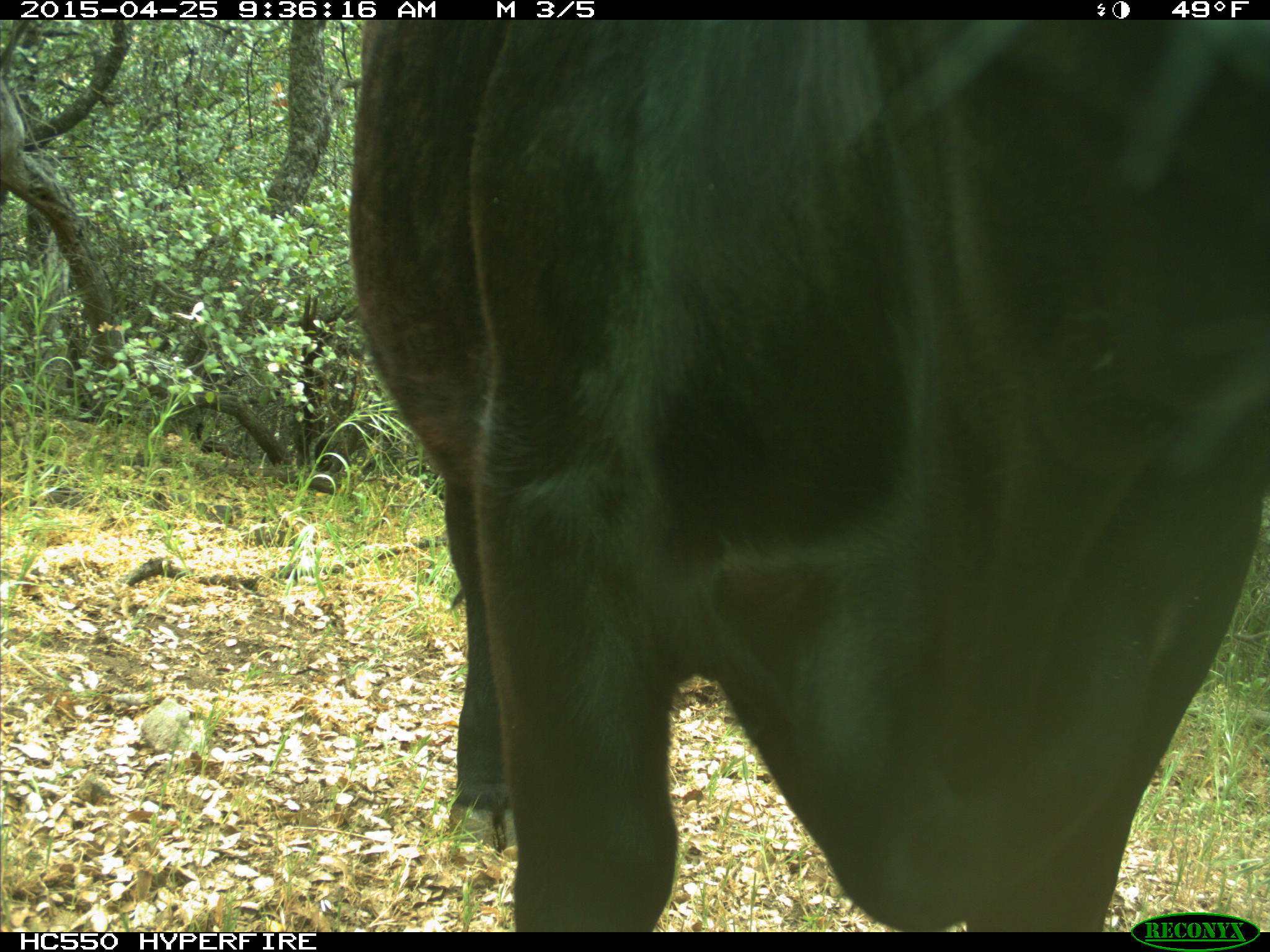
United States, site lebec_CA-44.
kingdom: Animalia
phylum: Chordata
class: Mammalia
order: Artiodactyla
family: Suidae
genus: Sus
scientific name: Sus scrofa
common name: wild boar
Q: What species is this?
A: Sus scrofa (wild boar).